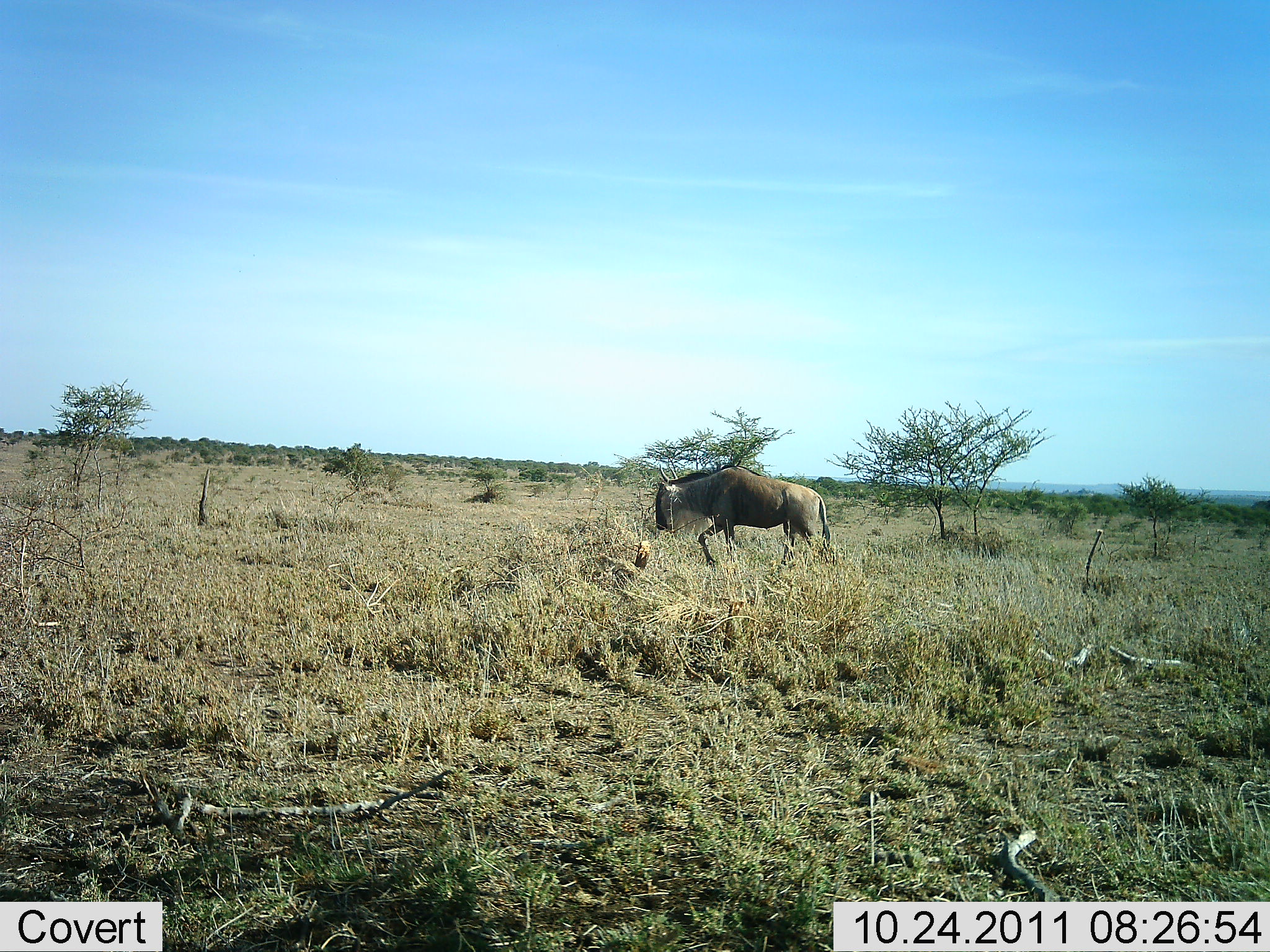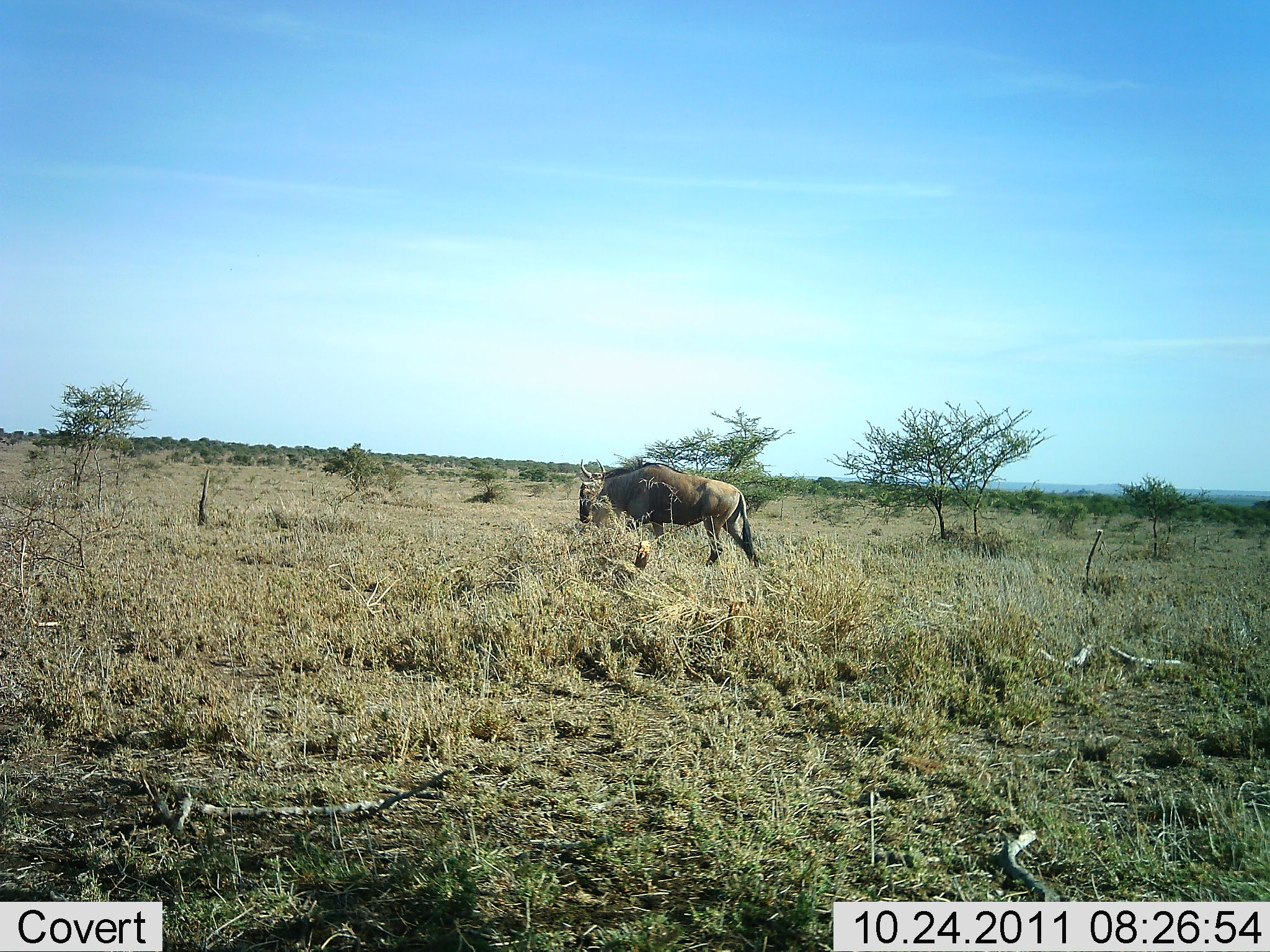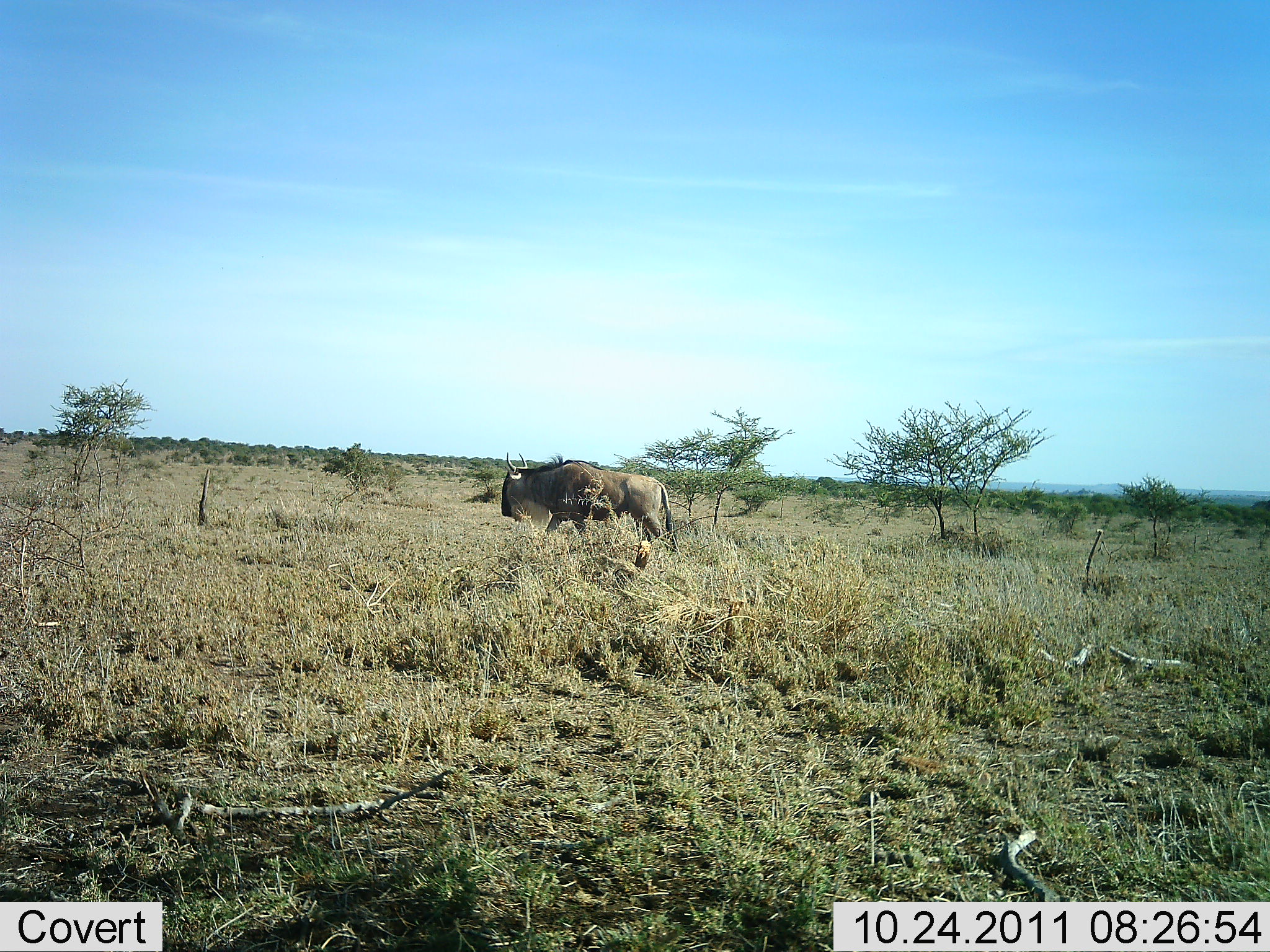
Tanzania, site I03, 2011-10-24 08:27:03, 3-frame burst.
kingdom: Animalia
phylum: Chordata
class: Mammalia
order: Artiodactyla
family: Bovidae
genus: Connochaetes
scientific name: Connochaetes taurinus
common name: blue wildebeest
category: wildebeest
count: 1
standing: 10%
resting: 0%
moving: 100%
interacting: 0%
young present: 0%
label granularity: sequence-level